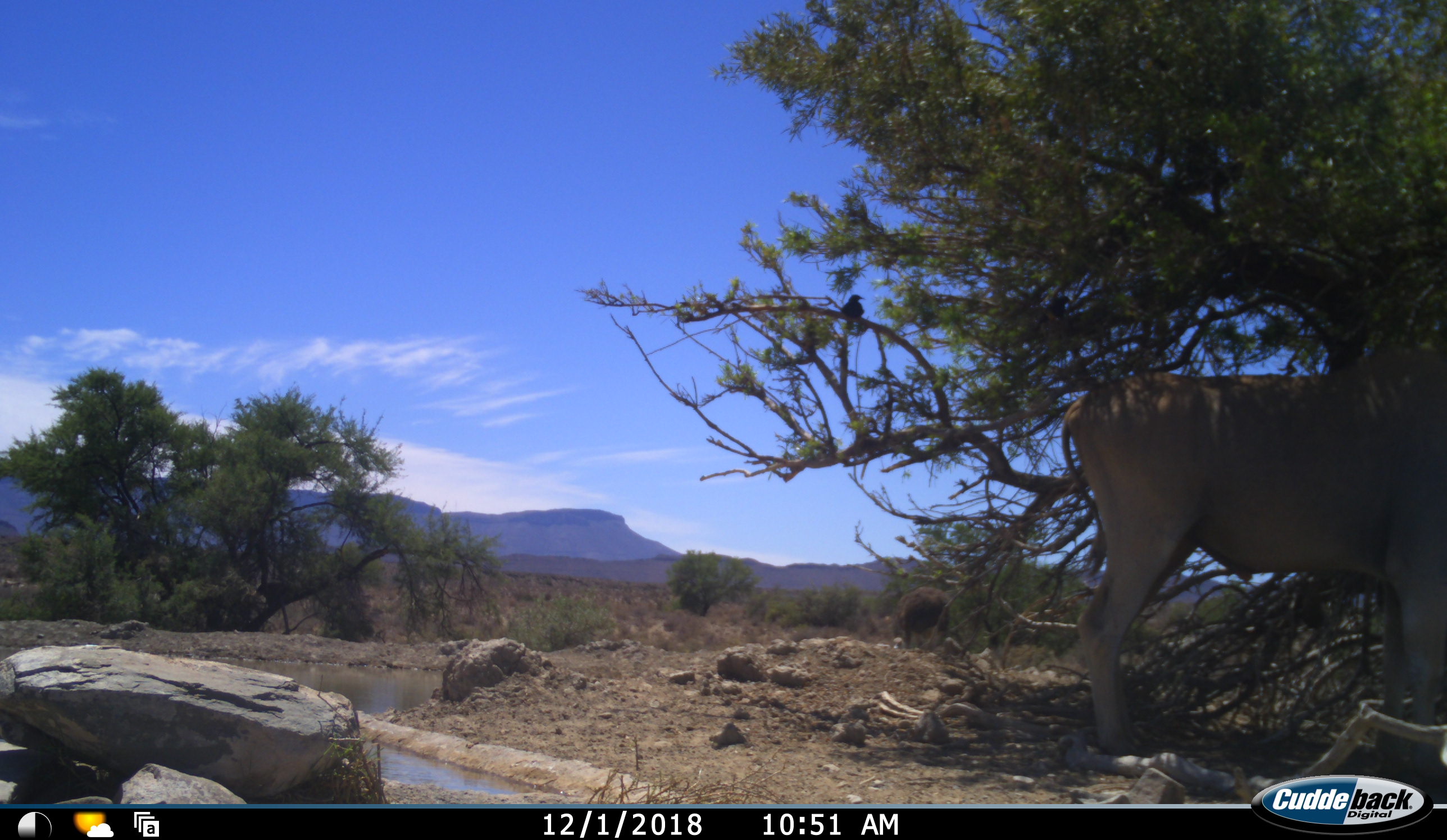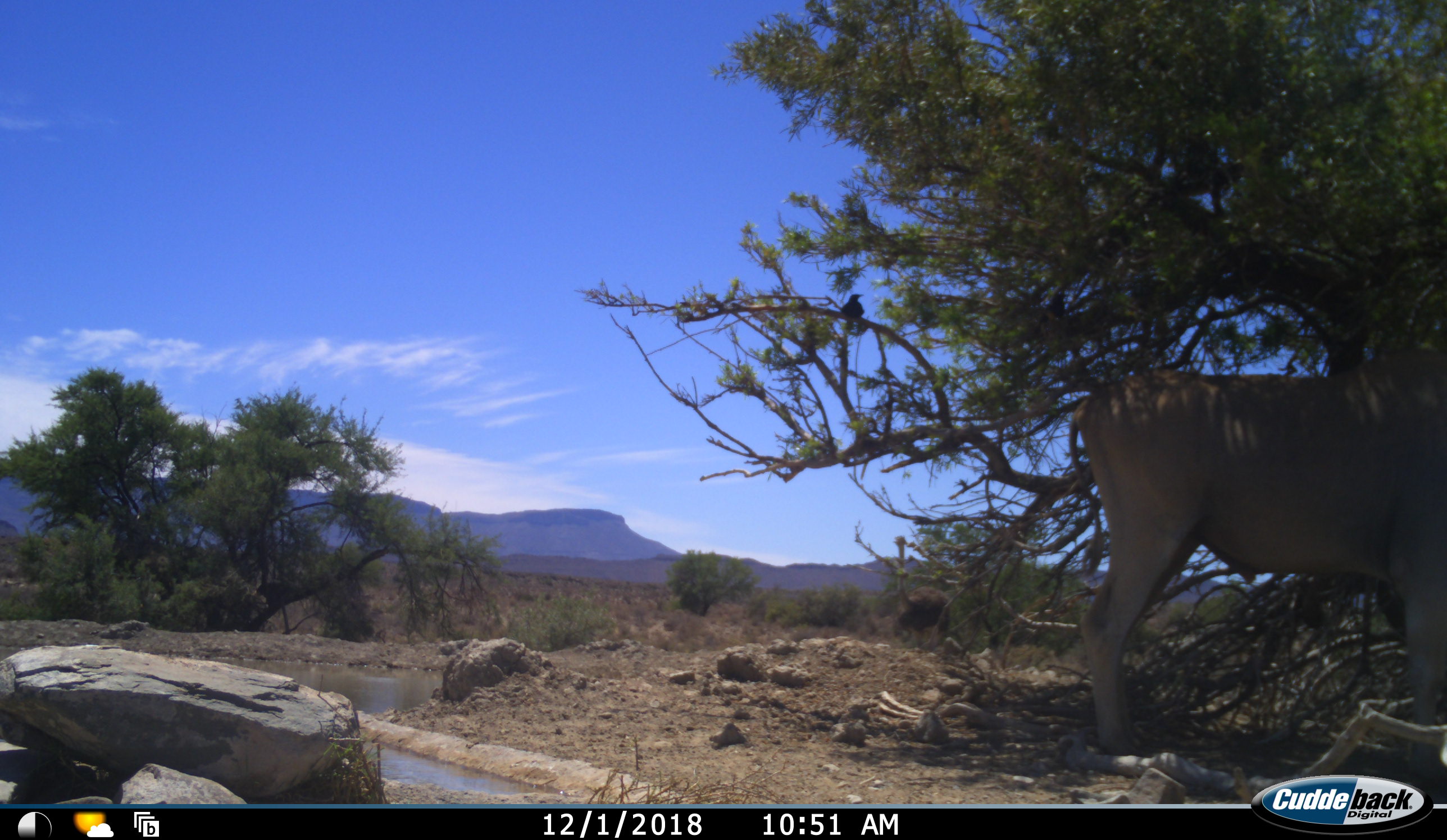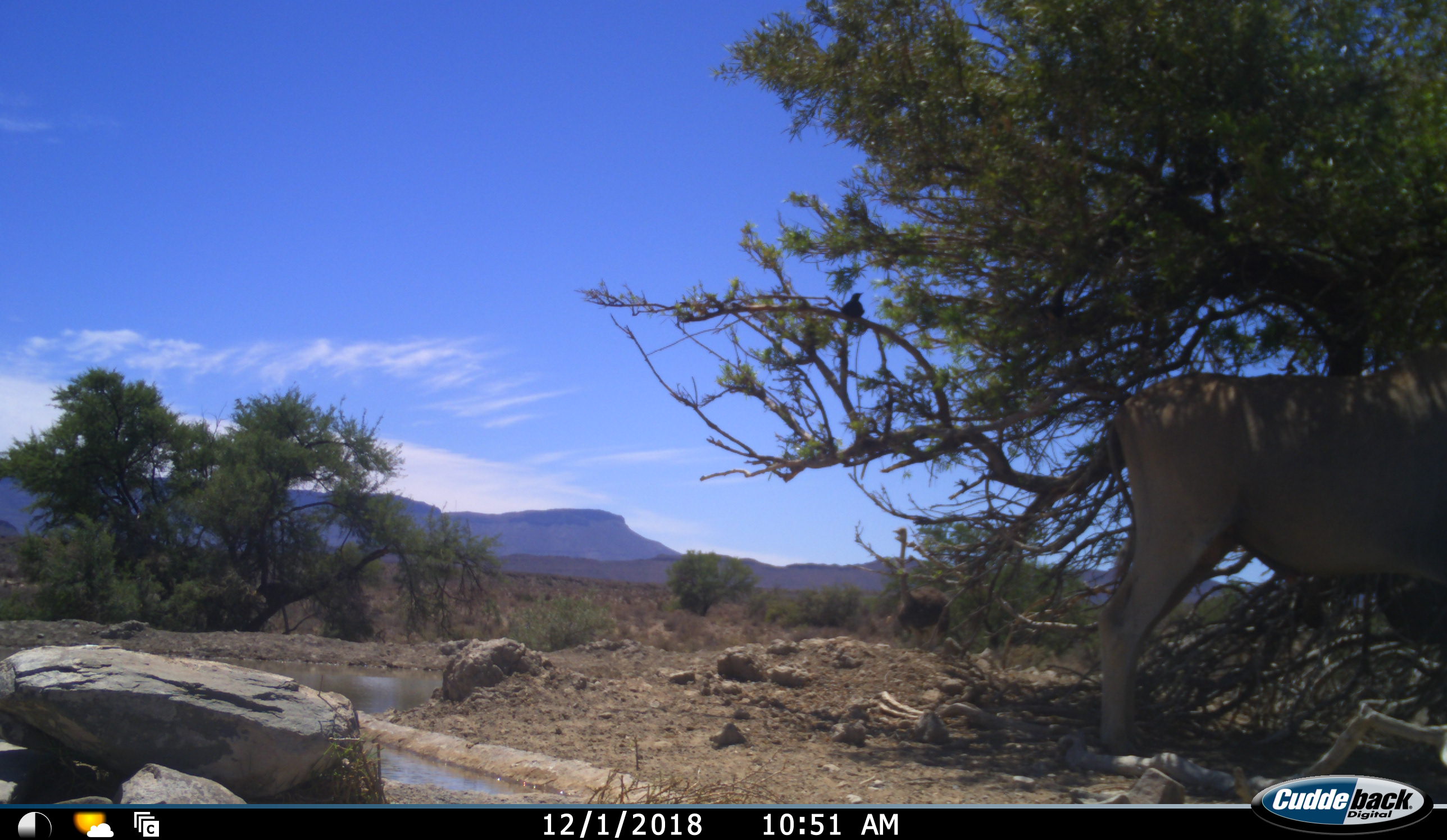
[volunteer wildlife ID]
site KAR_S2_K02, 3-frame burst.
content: unidentified animal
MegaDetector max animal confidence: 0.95